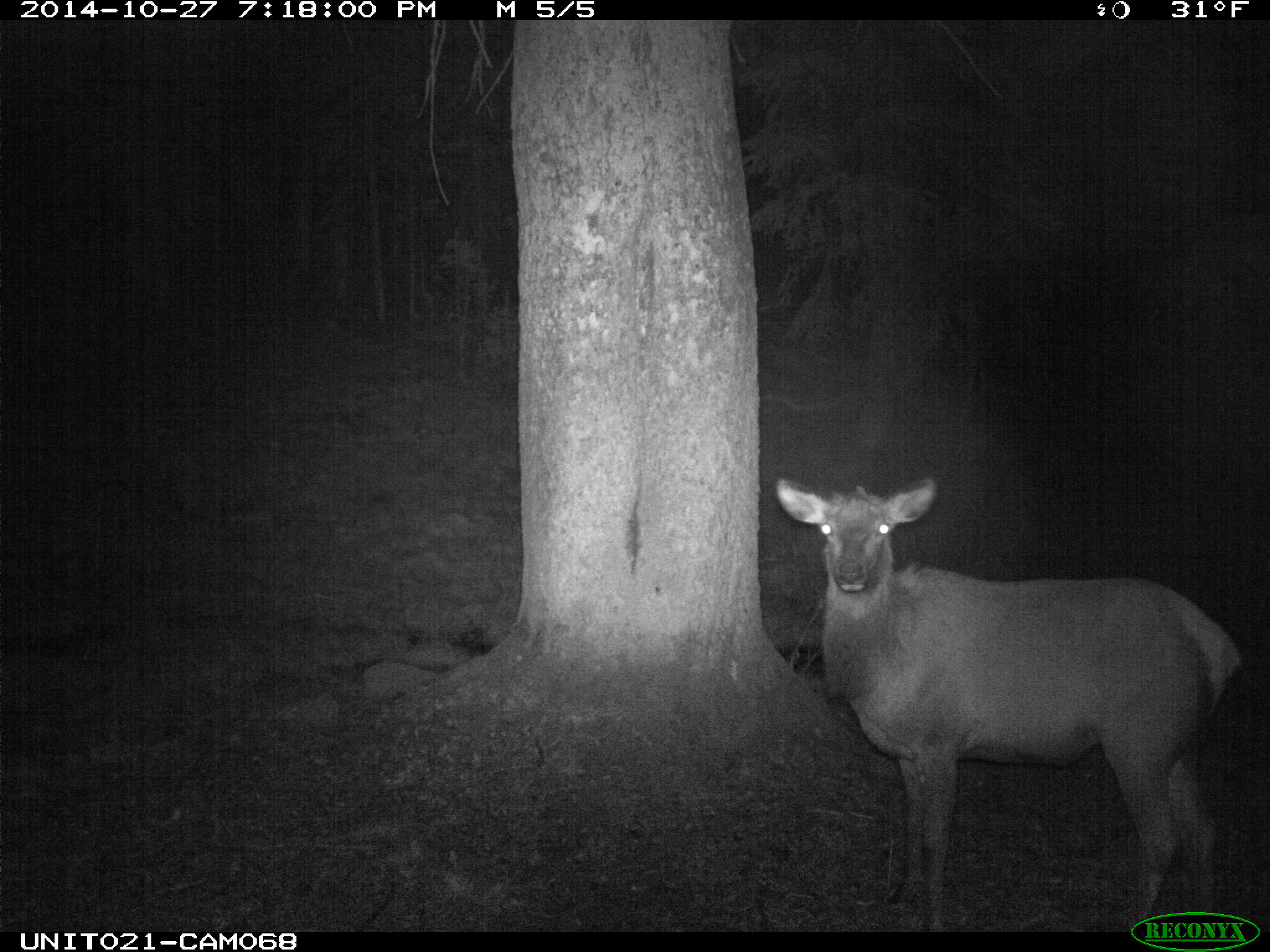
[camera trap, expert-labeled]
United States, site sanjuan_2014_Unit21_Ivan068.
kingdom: Animalia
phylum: Chordata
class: Mammalia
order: Artiodactyla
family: Cervidae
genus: Cervus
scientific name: Cervus elaphus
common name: red deer